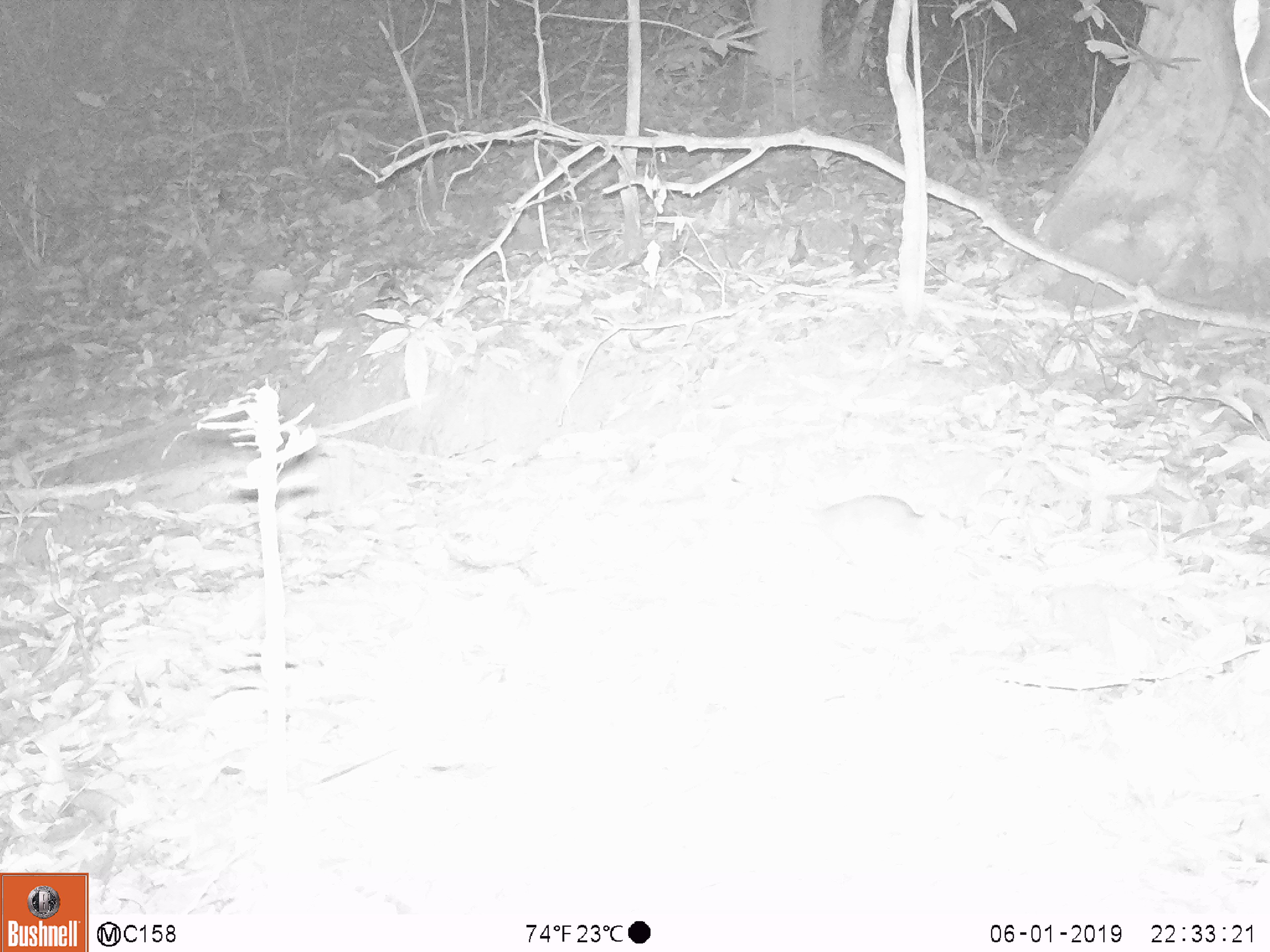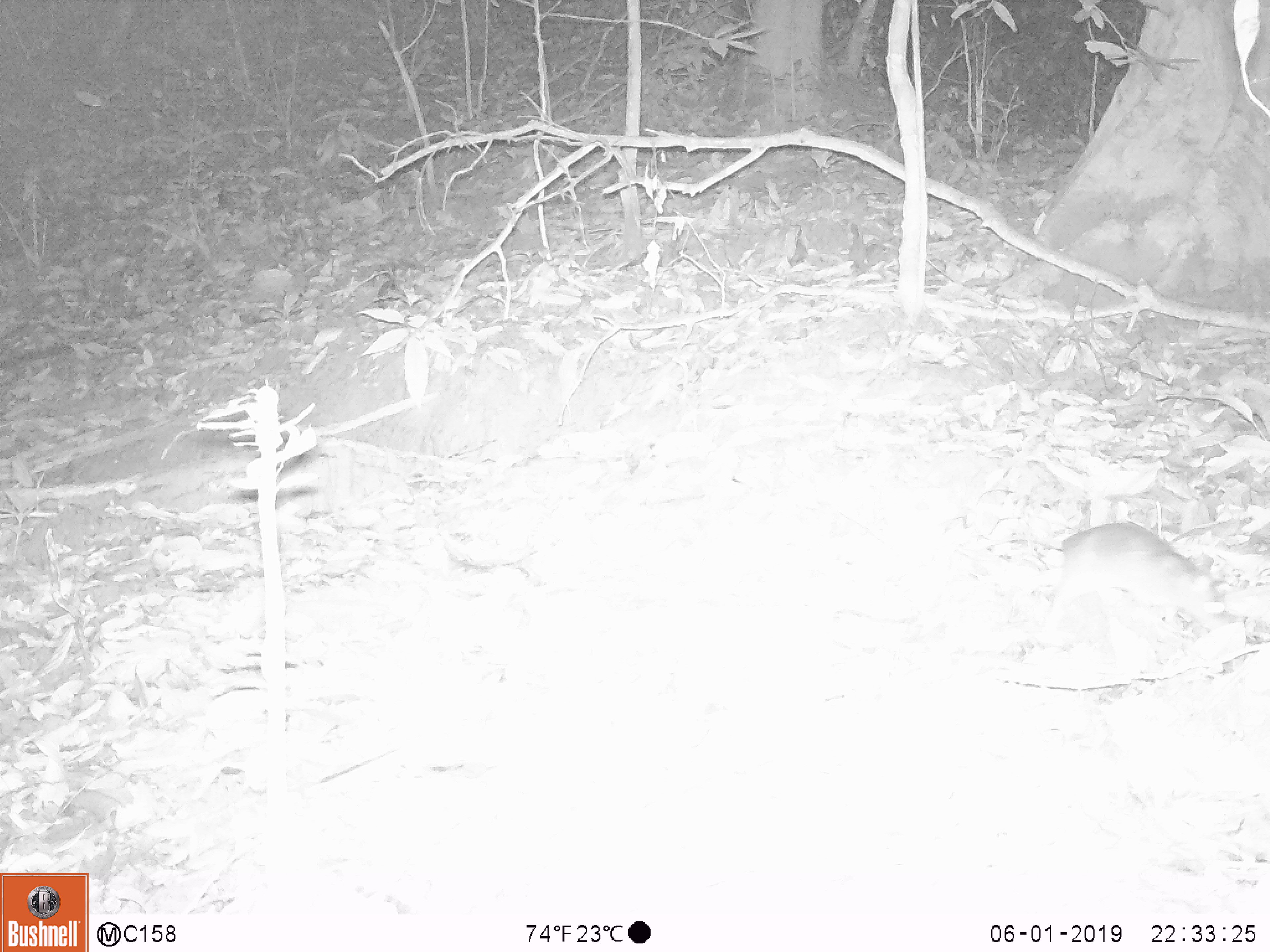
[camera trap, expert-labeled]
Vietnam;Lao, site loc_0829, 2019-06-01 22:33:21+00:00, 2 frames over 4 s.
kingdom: Animalia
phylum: Chordata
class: Mammalia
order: Rodentia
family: Muridae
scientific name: Muridae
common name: old-world mice and rats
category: unidentified murid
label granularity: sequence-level